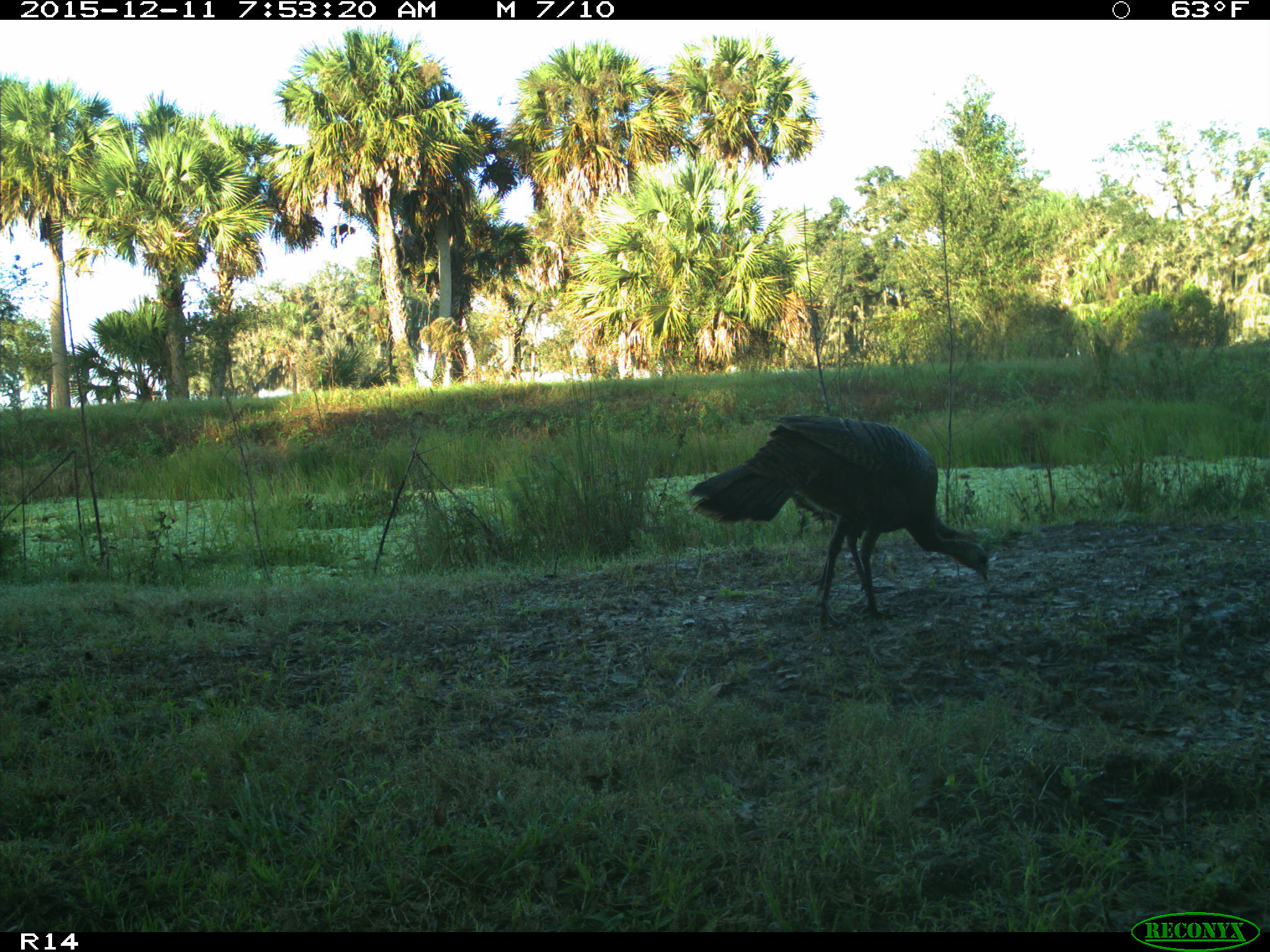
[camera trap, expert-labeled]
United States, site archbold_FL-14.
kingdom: Animalia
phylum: Chordata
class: Aves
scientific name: Aves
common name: birds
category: unidentified bird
Unidentified bird (birds) (Aves).